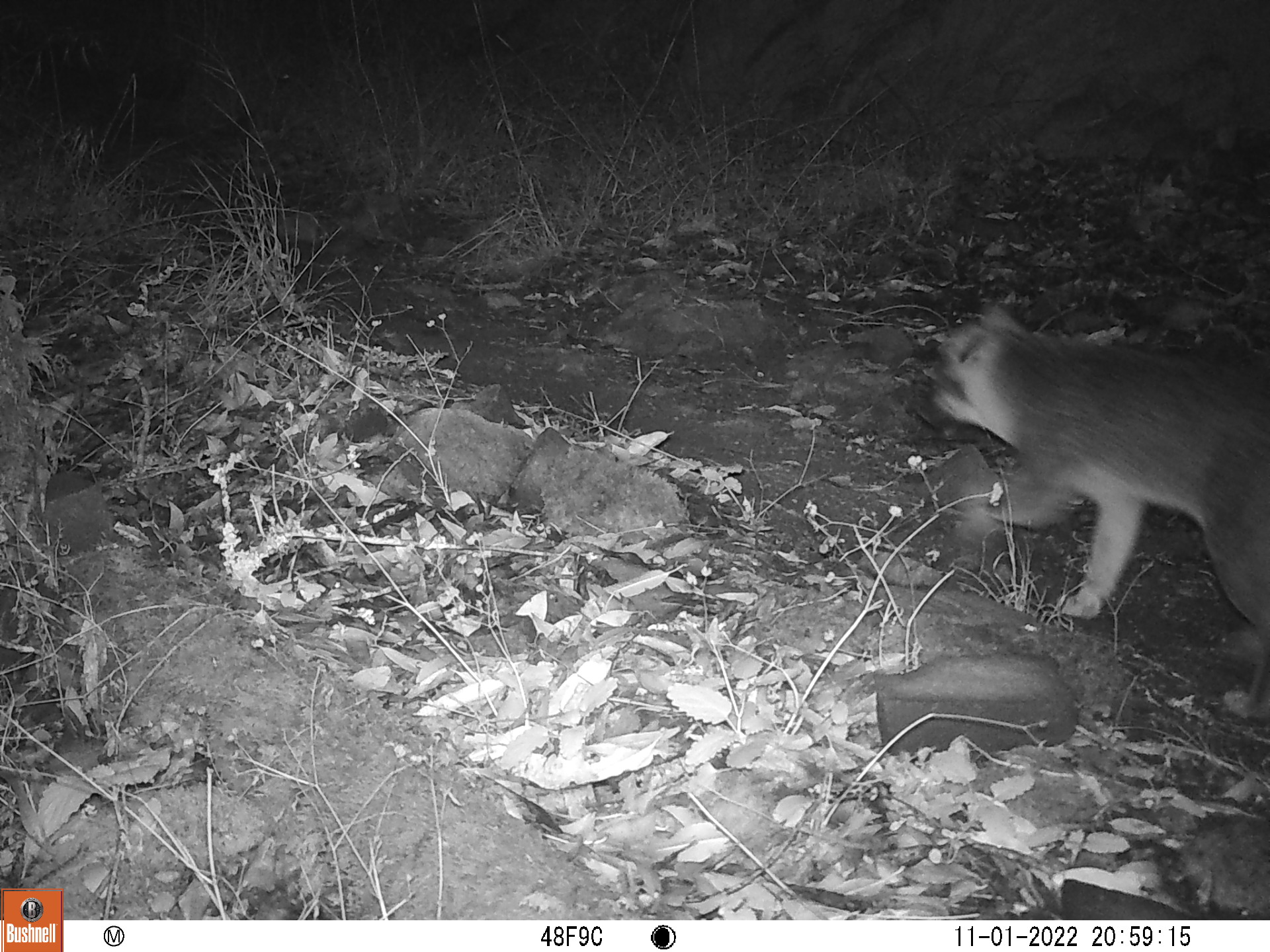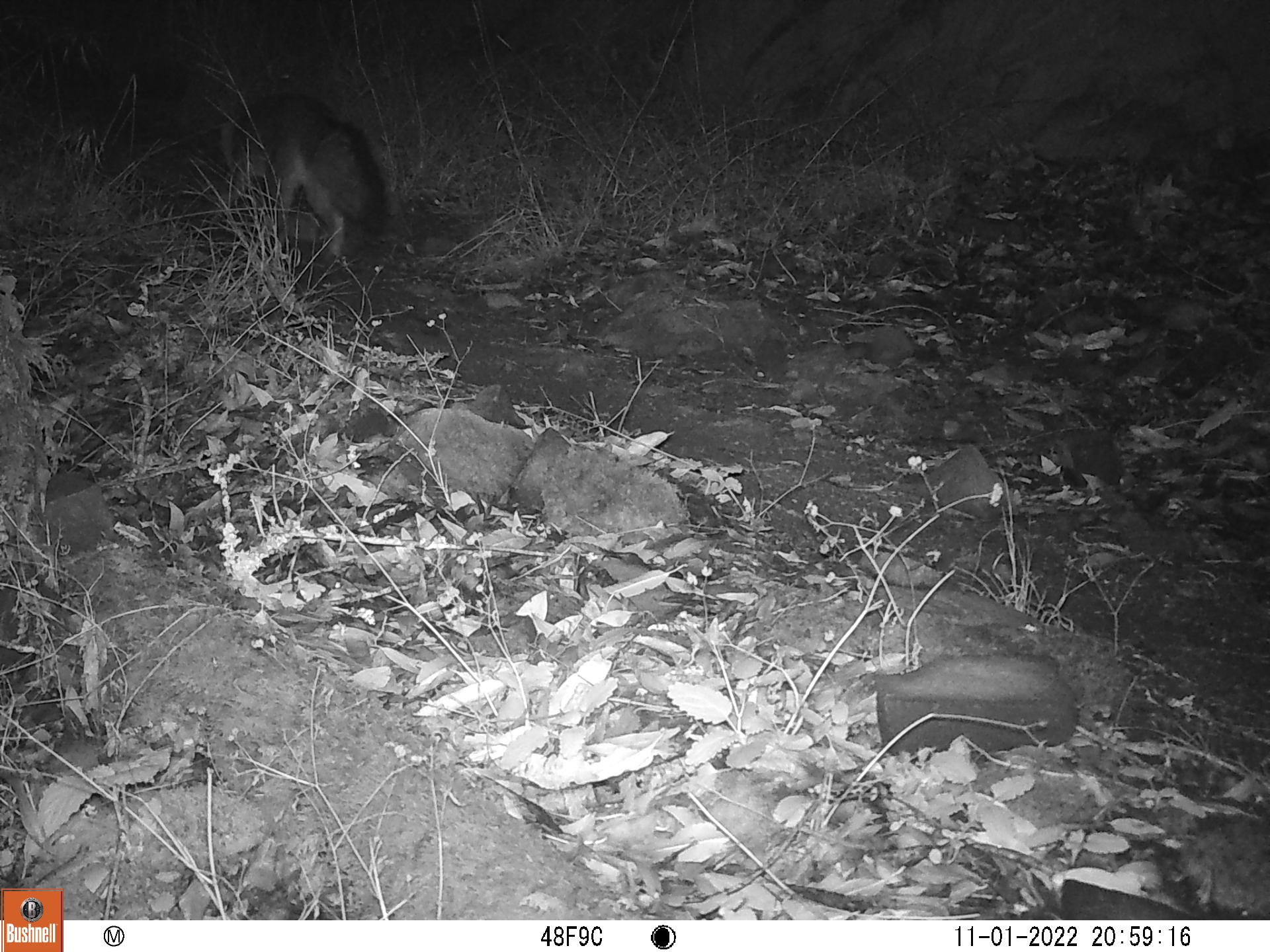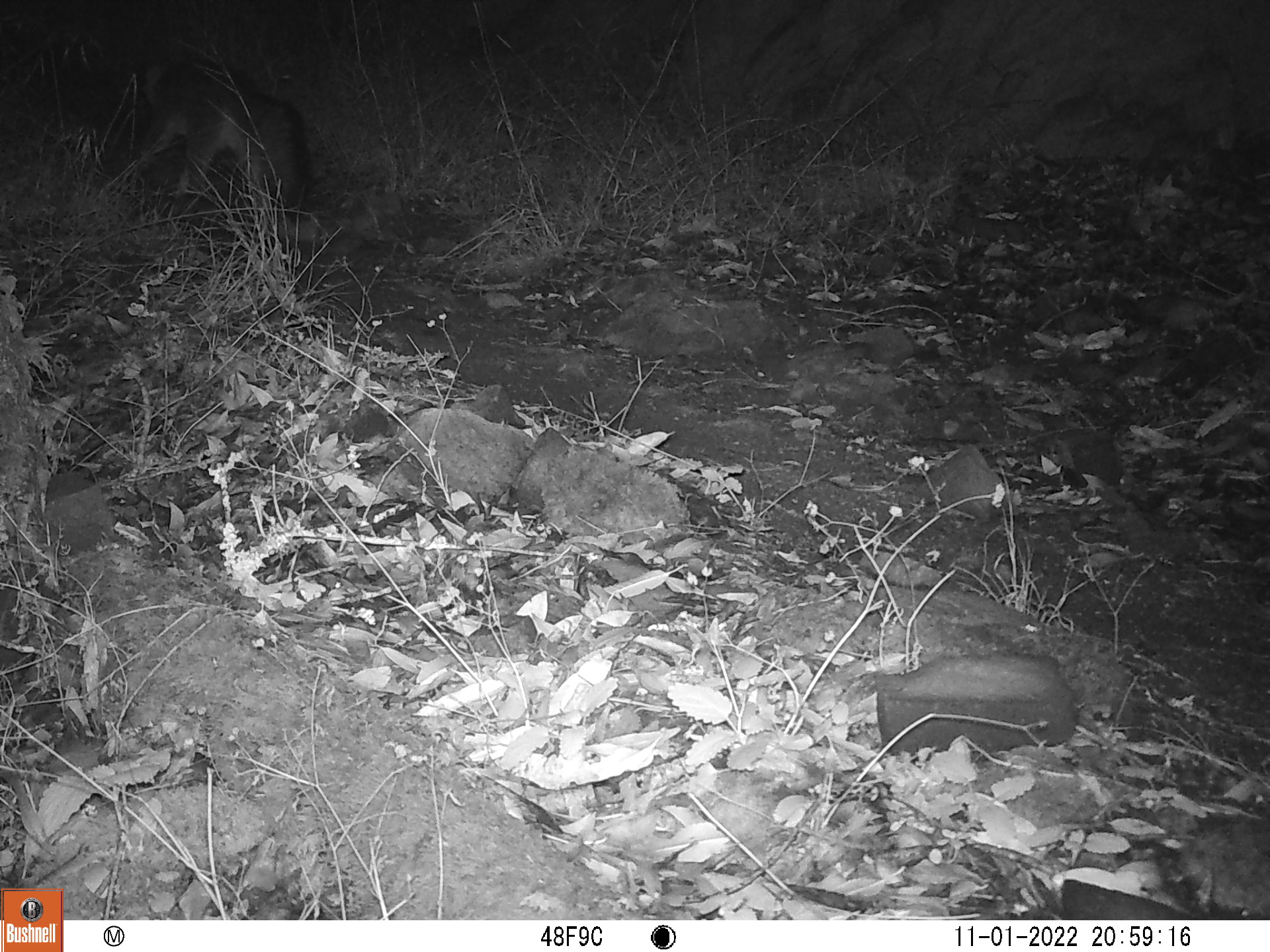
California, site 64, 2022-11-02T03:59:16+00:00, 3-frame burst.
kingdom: Animalia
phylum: Chordata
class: Mammalia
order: Carnivora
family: Canidae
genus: Urocyon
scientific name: Urocyon cinereoargenteus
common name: gray fox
Gray fox (Urocyon cinereoargenteus).